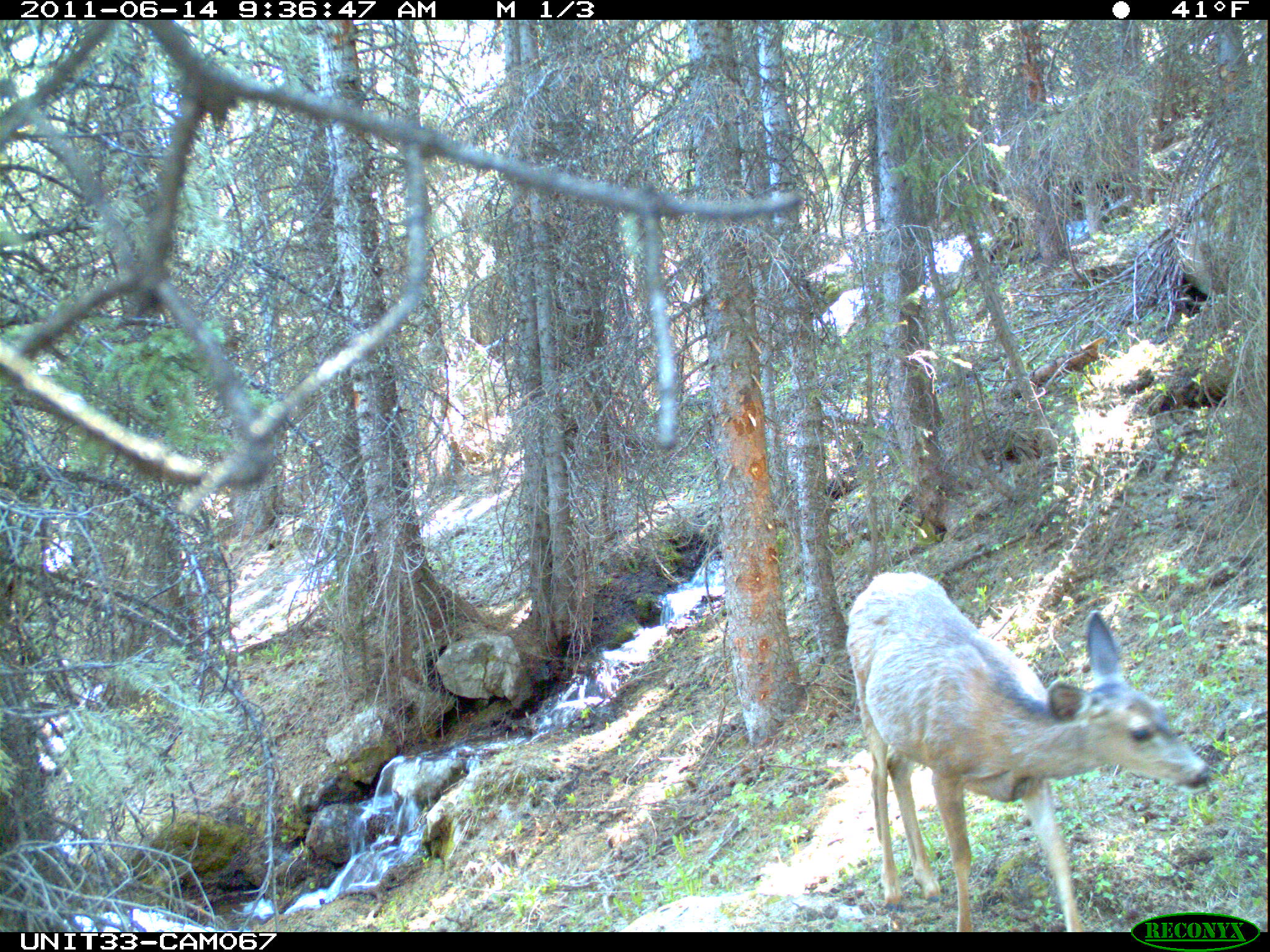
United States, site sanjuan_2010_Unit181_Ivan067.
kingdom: Animalia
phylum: Chordata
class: Mammalia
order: Artiodactyla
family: Cervidae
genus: Odocoileus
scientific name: Odocoileus hemionus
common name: mule deer